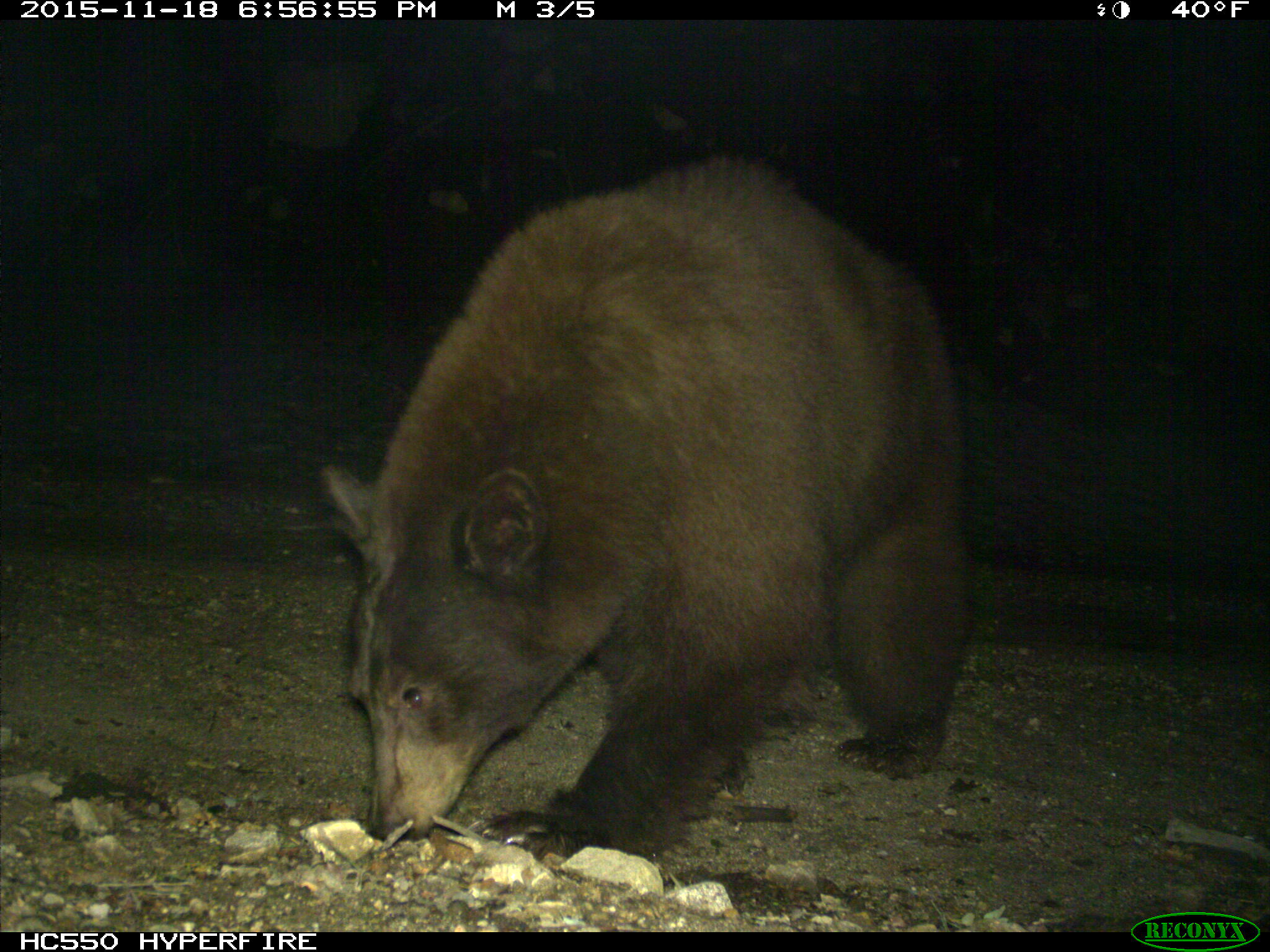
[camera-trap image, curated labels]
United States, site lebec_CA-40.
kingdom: Animalia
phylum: Chordata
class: Mammalia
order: Carnivora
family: Ursidae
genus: Ursus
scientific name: Ursus americanus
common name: american black bear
Ursus americanus (american black bear).